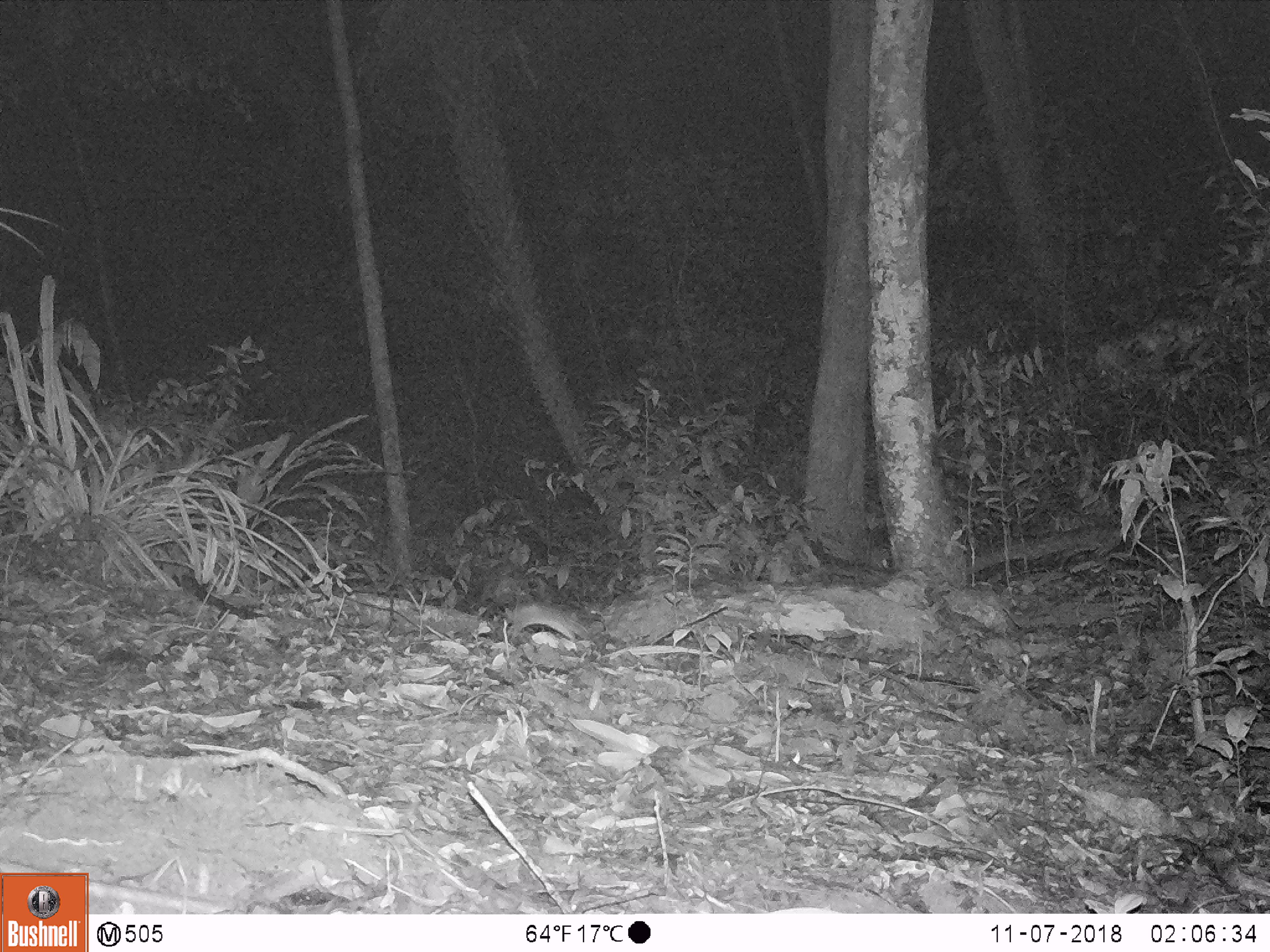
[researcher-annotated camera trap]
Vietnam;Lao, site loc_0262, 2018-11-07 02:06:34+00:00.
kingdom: Animalia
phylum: Chordata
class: Mammalia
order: Rodentia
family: Muridae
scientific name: Muridae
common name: old-world mice and rats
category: unidentified murid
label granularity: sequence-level